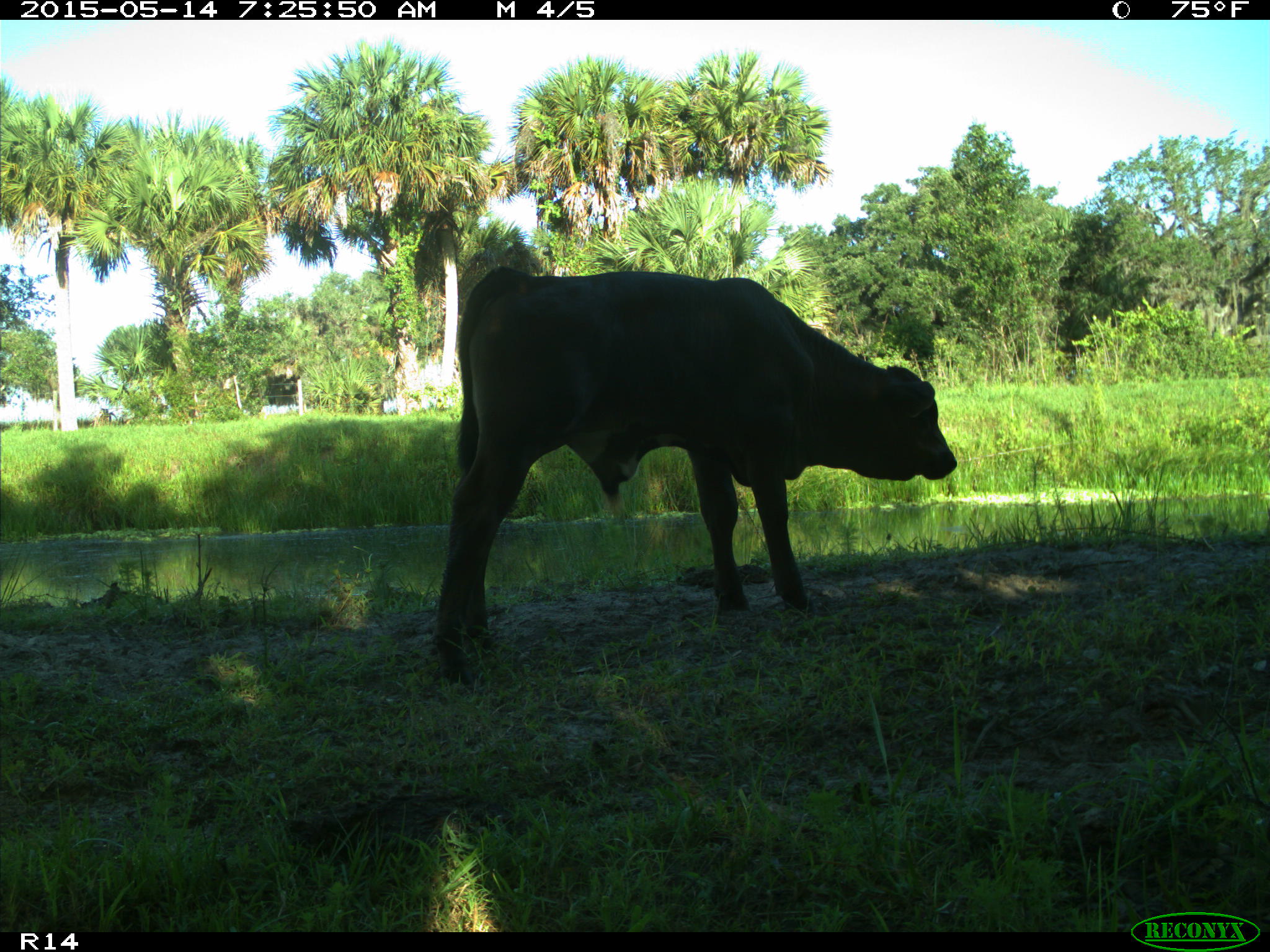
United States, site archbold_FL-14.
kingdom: Animalia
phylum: Chordata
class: Mammalia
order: Artiodactyla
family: Bovidae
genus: Bos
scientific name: Bos taurus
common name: domestic cow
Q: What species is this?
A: Bos taurus (domestic cow).